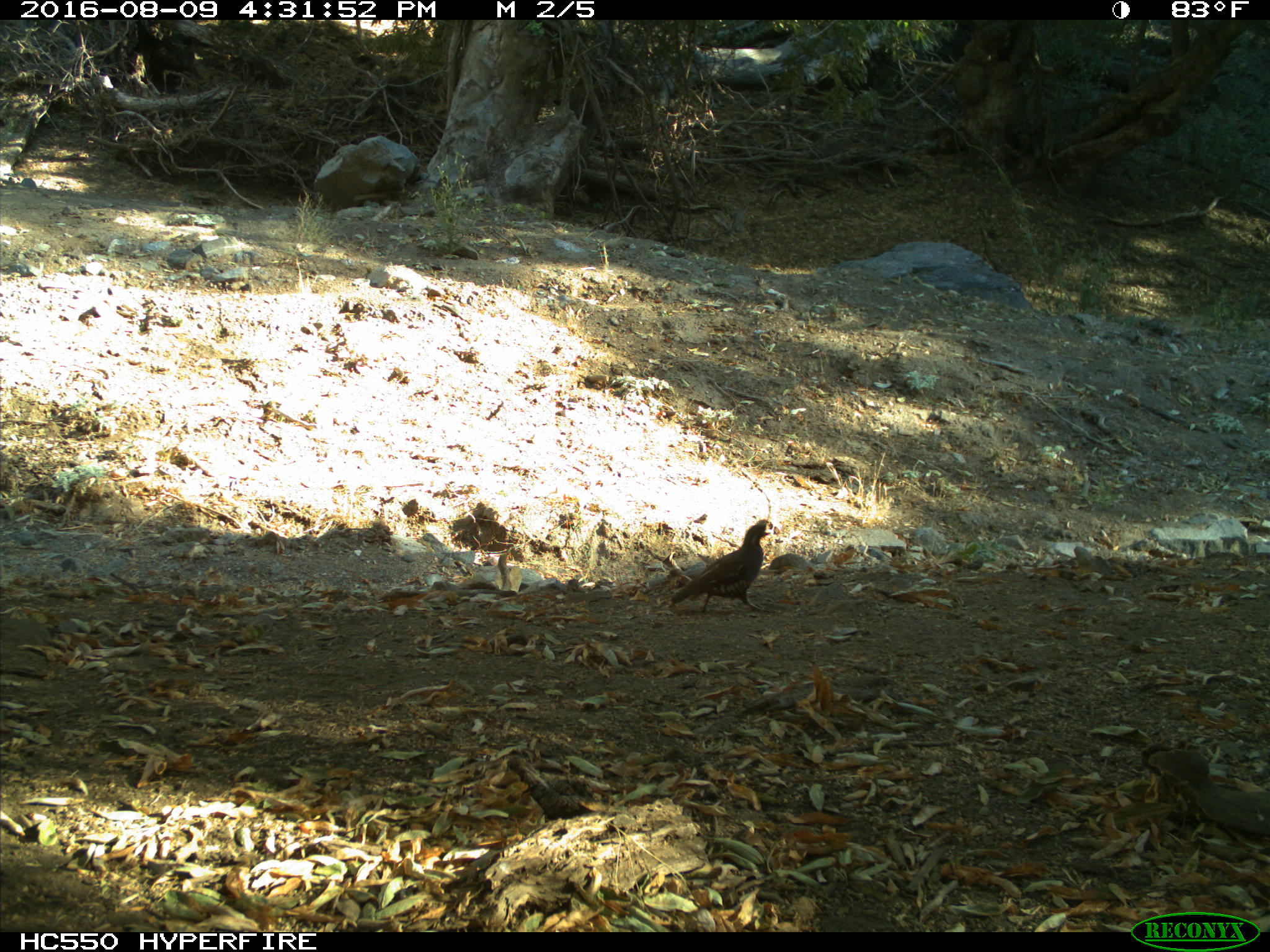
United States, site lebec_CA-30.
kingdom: Animalia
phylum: Chordata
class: Aves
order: Galliformes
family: Odontophoridae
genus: Callipepla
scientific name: Callipepla californica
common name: california quail